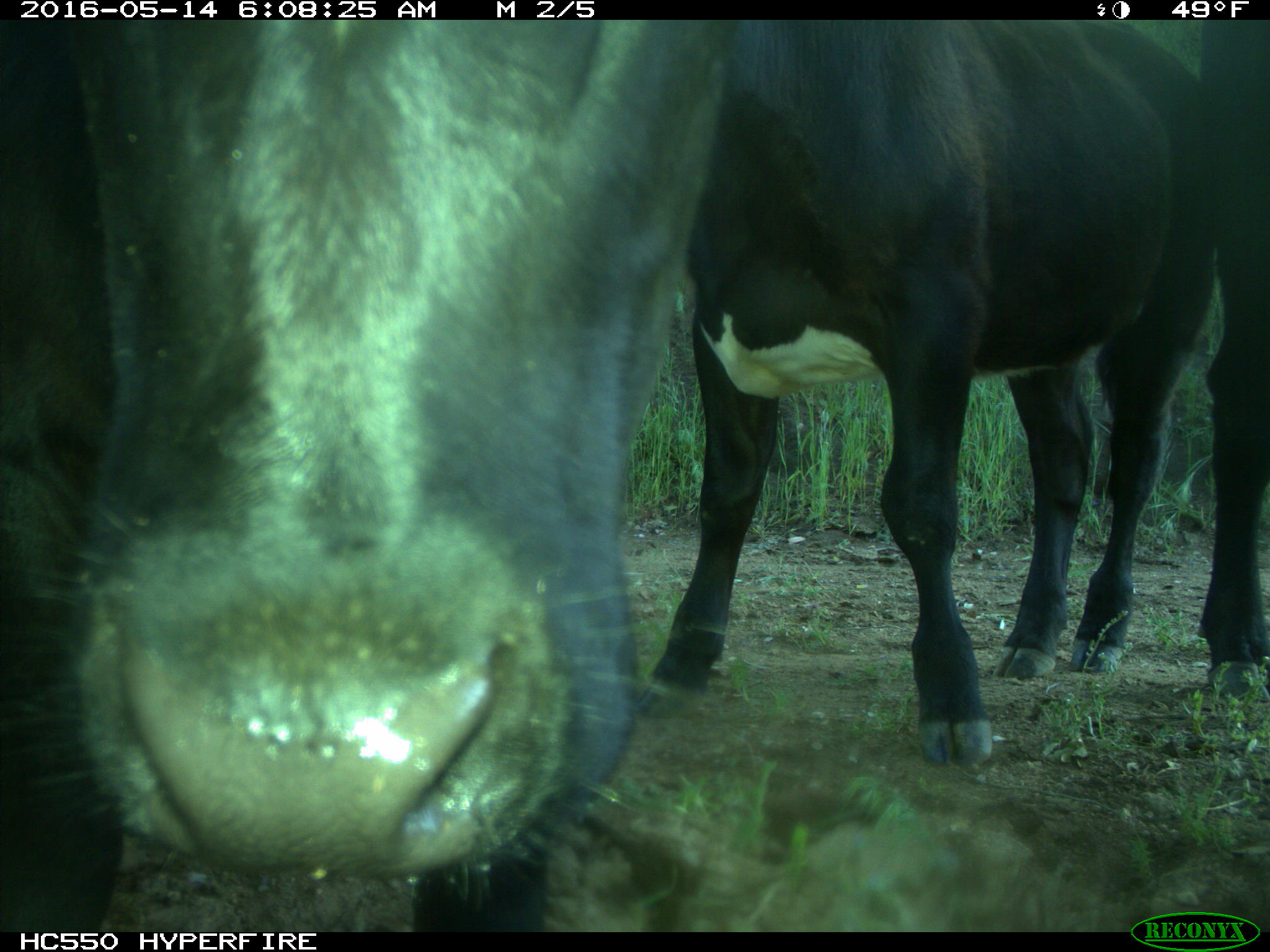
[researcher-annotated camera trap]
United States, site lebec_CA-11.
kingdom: Animalia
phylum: Chordata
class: Mammalia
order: Artiodactyla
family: Bovidae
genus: Bos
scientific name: Bos taurus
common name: domestic cow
Bos taurus (domestic cow).